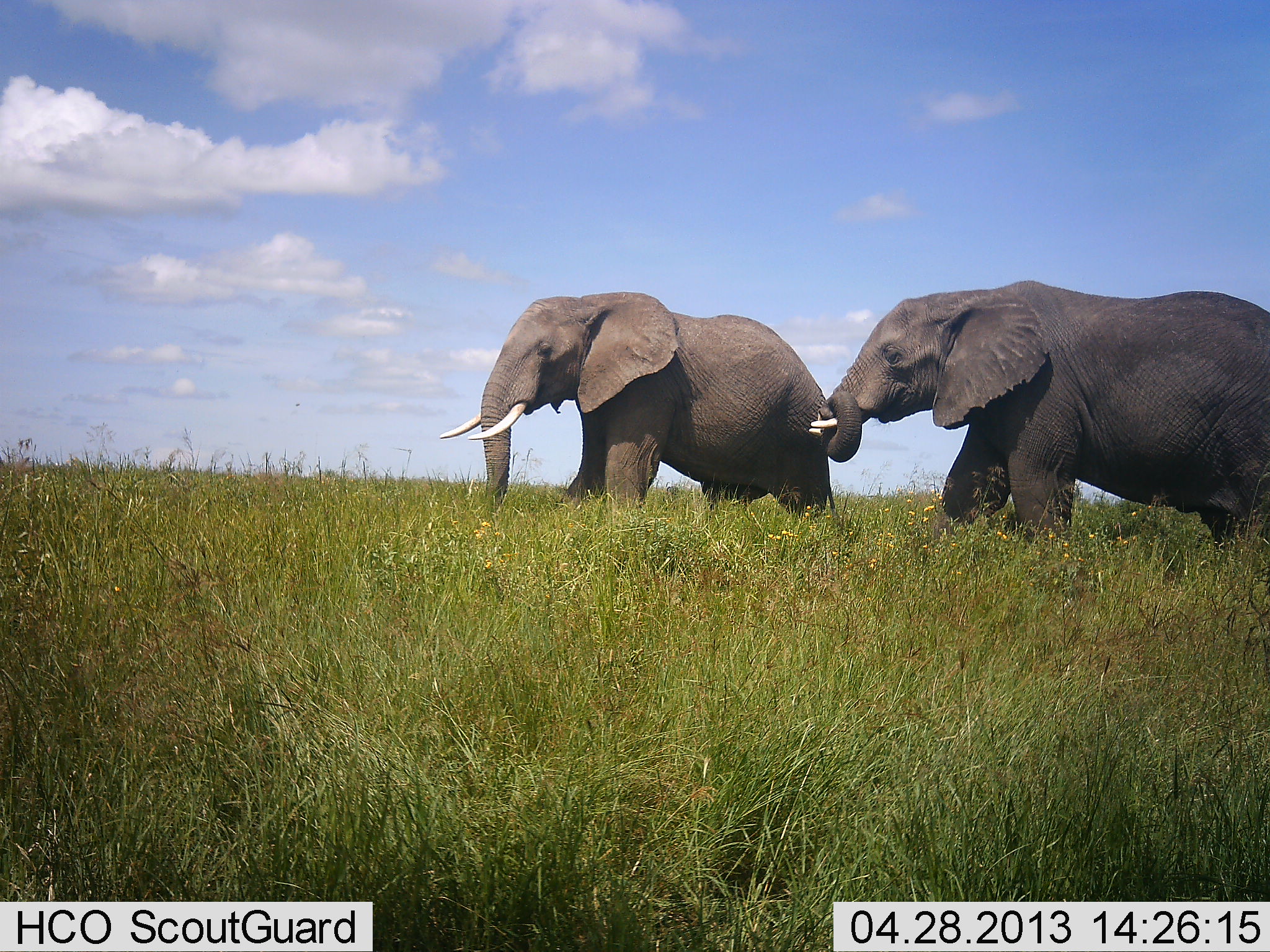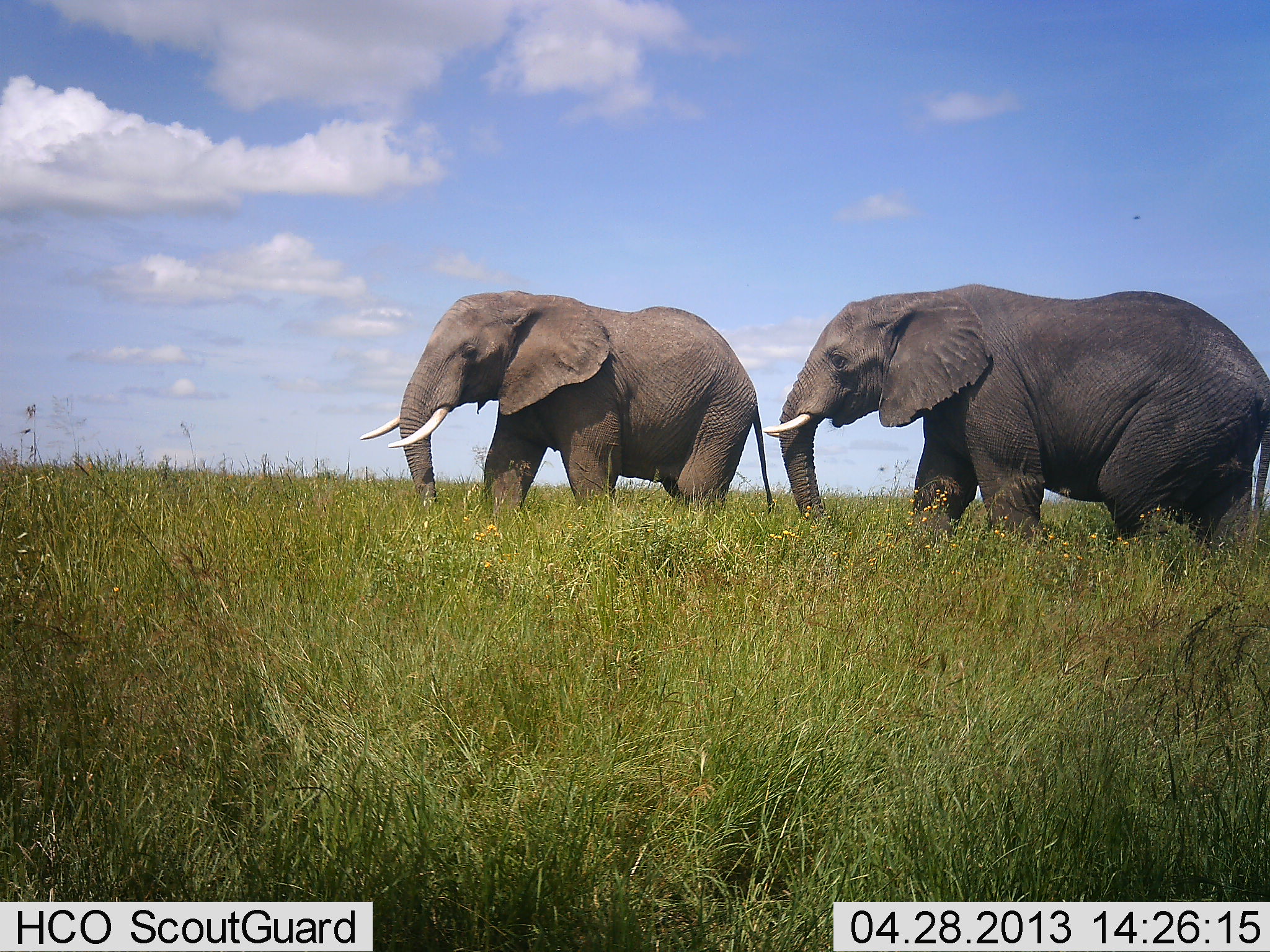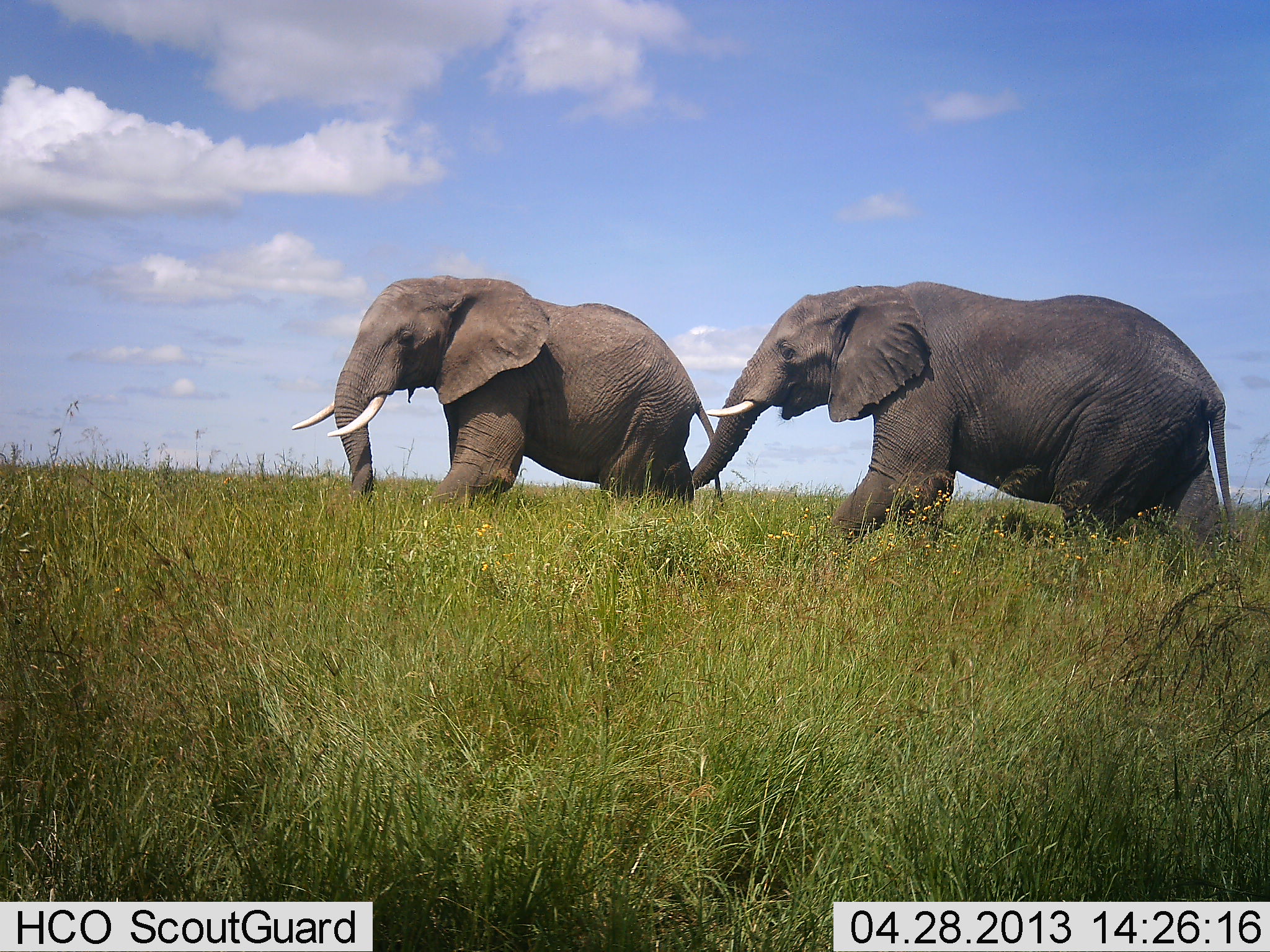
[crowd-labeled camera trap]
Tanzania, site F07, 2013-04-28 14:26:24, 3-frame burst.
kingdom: Animalia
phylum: Chordata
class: Mammalia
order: Proboscidea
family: Elephantidae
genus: Loxodonta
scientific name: Loxodonta africana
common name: african bush elephant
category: elephant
Elephant (african bush elephant) (Loxodonta africana), count 2. Behavior (volunteer vote fractions): standing 9%, resting 0%, moving 97%, interacting 0%. Young present (vote fraction): 0%. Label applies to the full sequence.